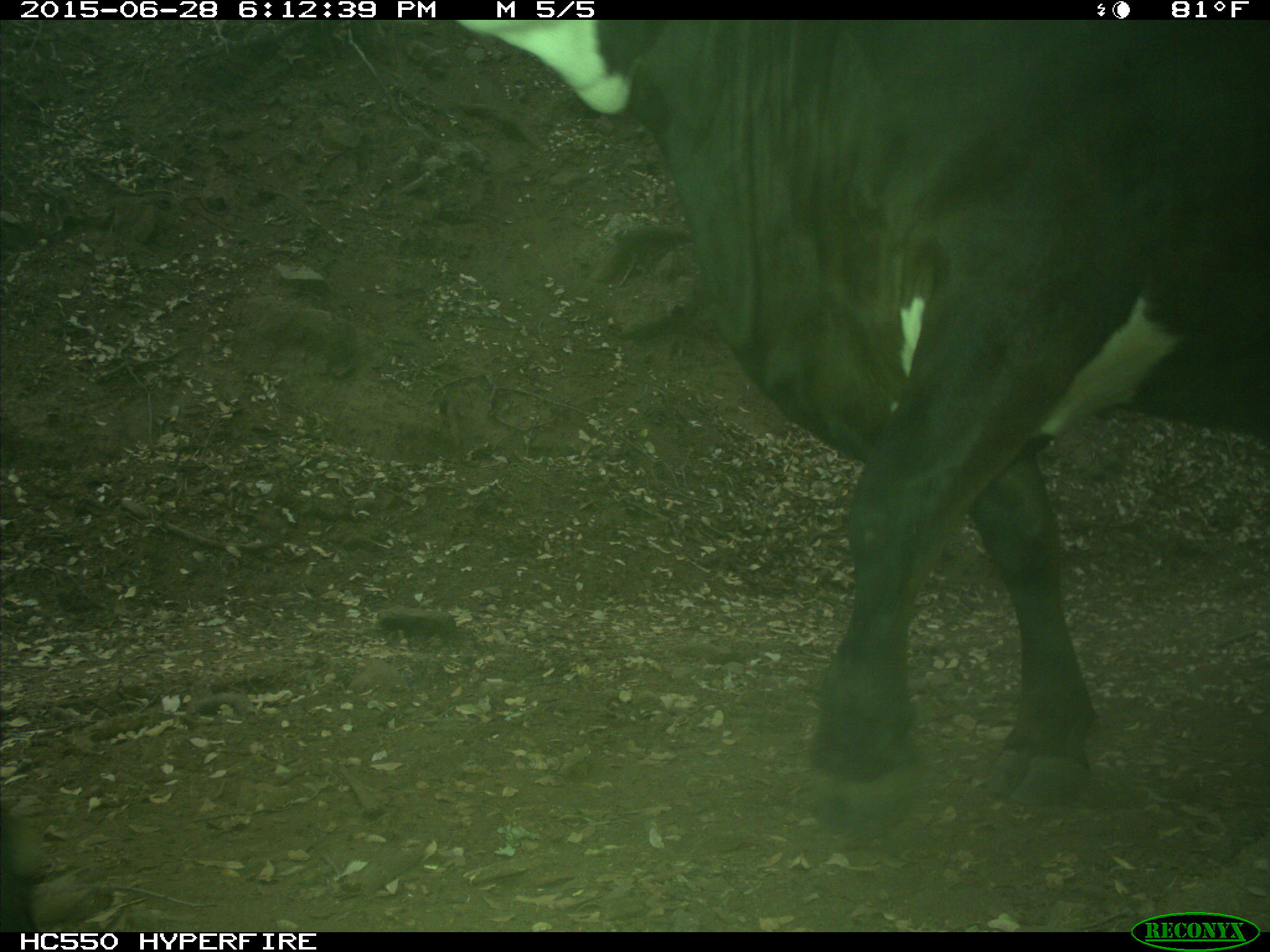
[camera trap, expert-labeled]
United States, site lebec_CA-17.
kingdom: Animalia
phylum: Chordata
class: Mammalia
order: Artiodactyla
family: Bovidae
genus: Bos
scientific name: Bos taurus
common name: domestic cow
Bos taurus (domestic cow).